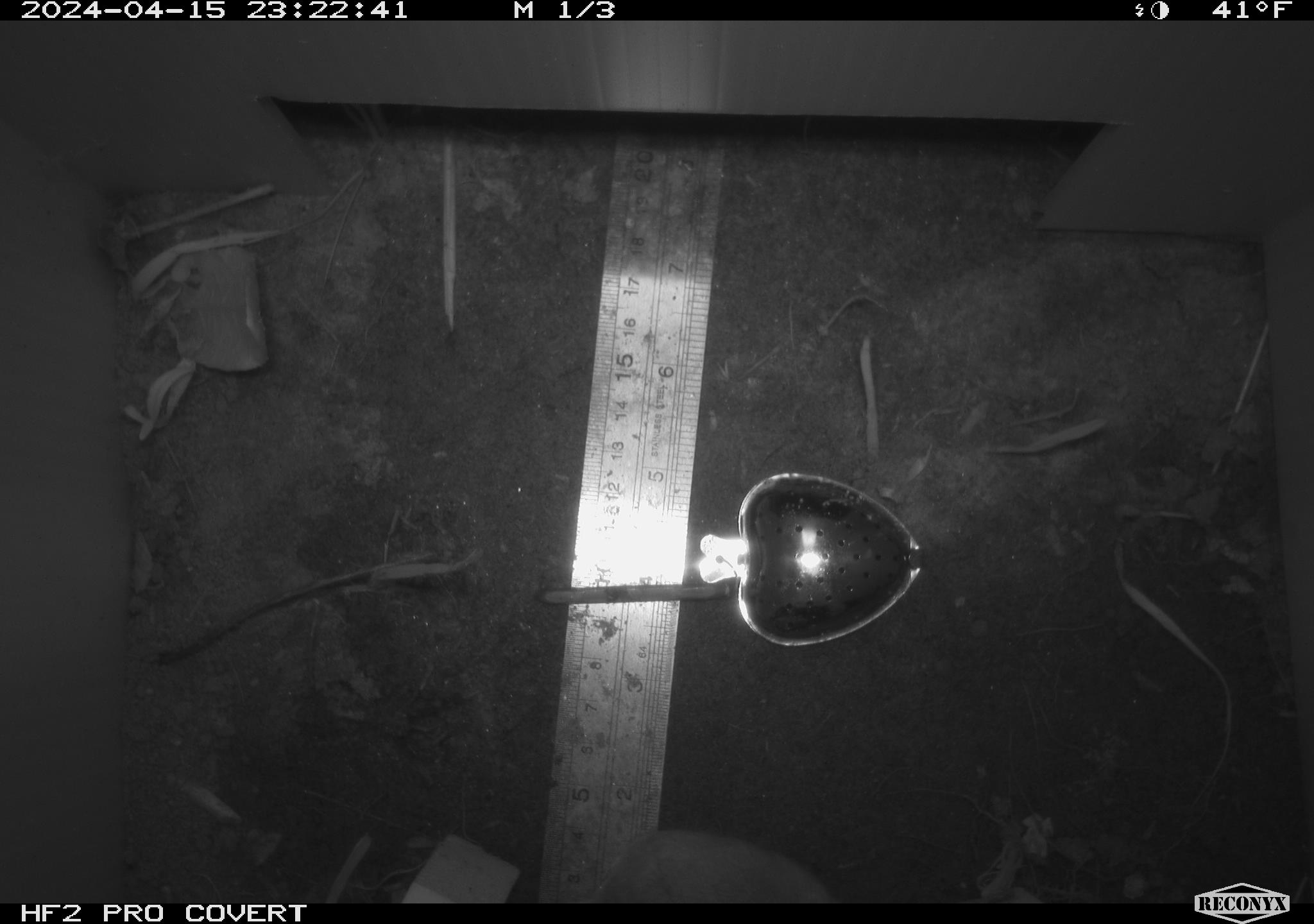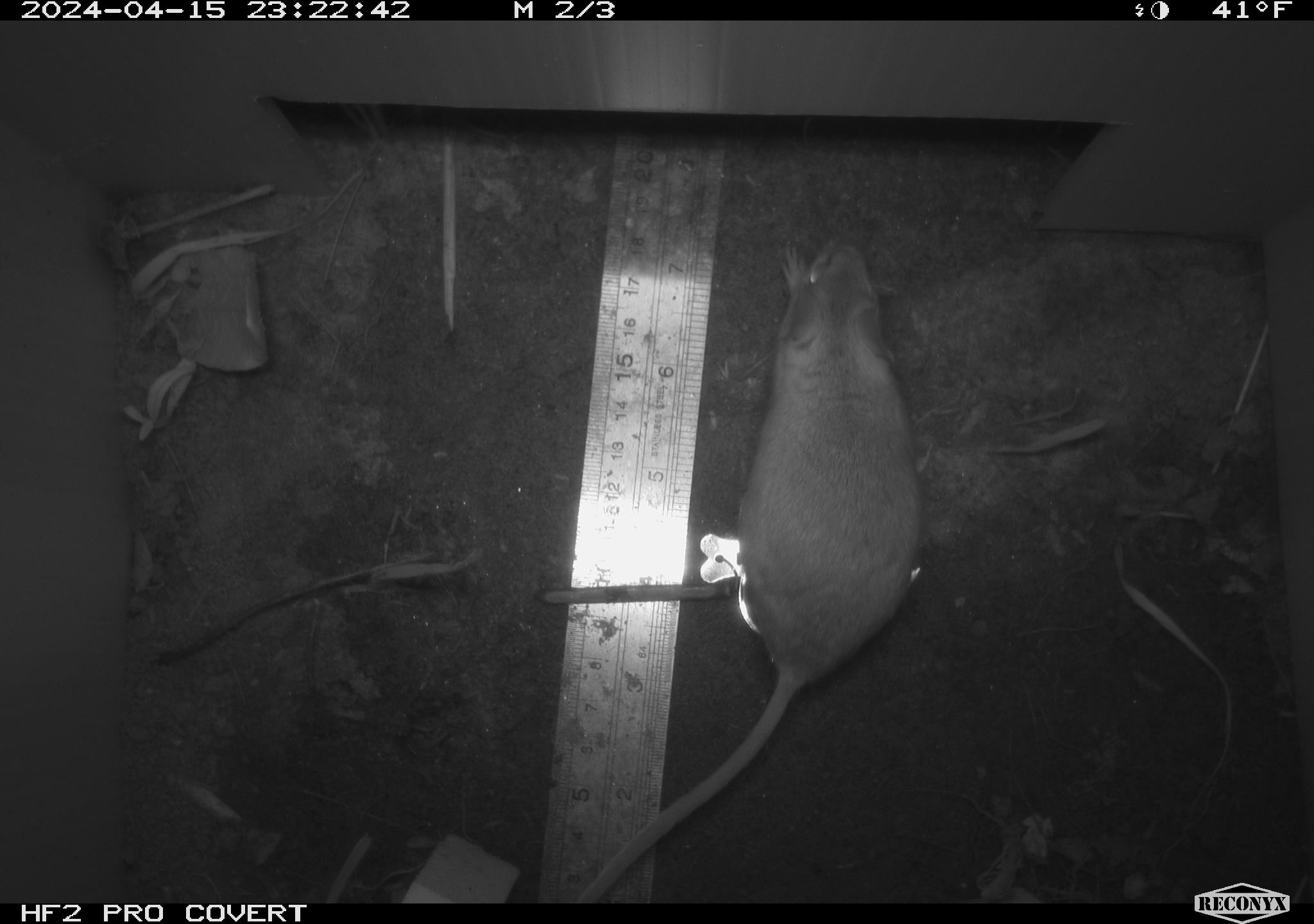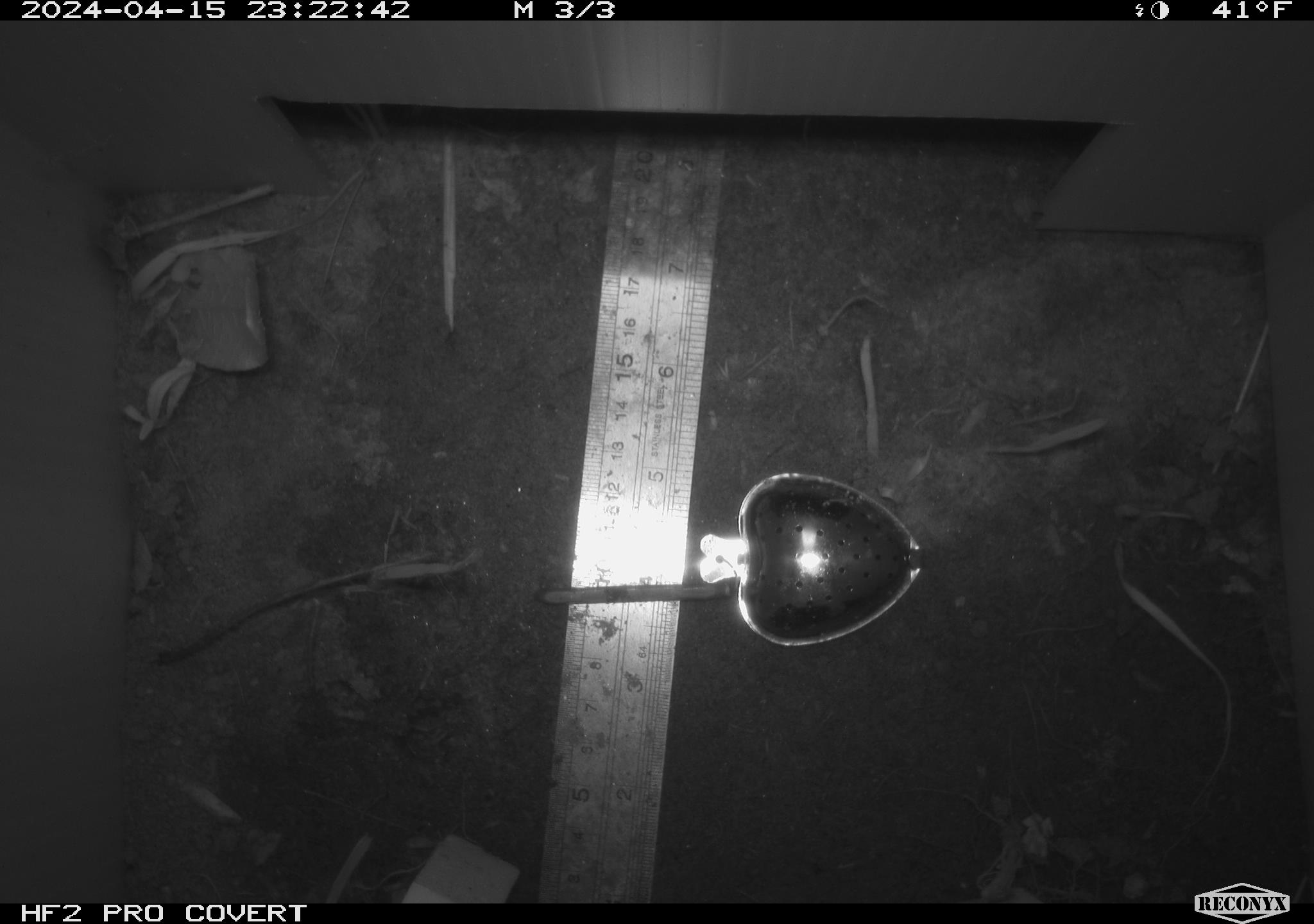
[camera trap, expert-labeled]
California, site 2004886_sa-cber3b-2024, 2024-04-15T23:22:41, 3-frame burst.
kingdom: Animalia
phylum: Chordata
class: Mammalia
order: Rodentia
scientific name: Rodentia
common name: mouse species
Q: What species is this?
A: Mouse species (Rodentia).